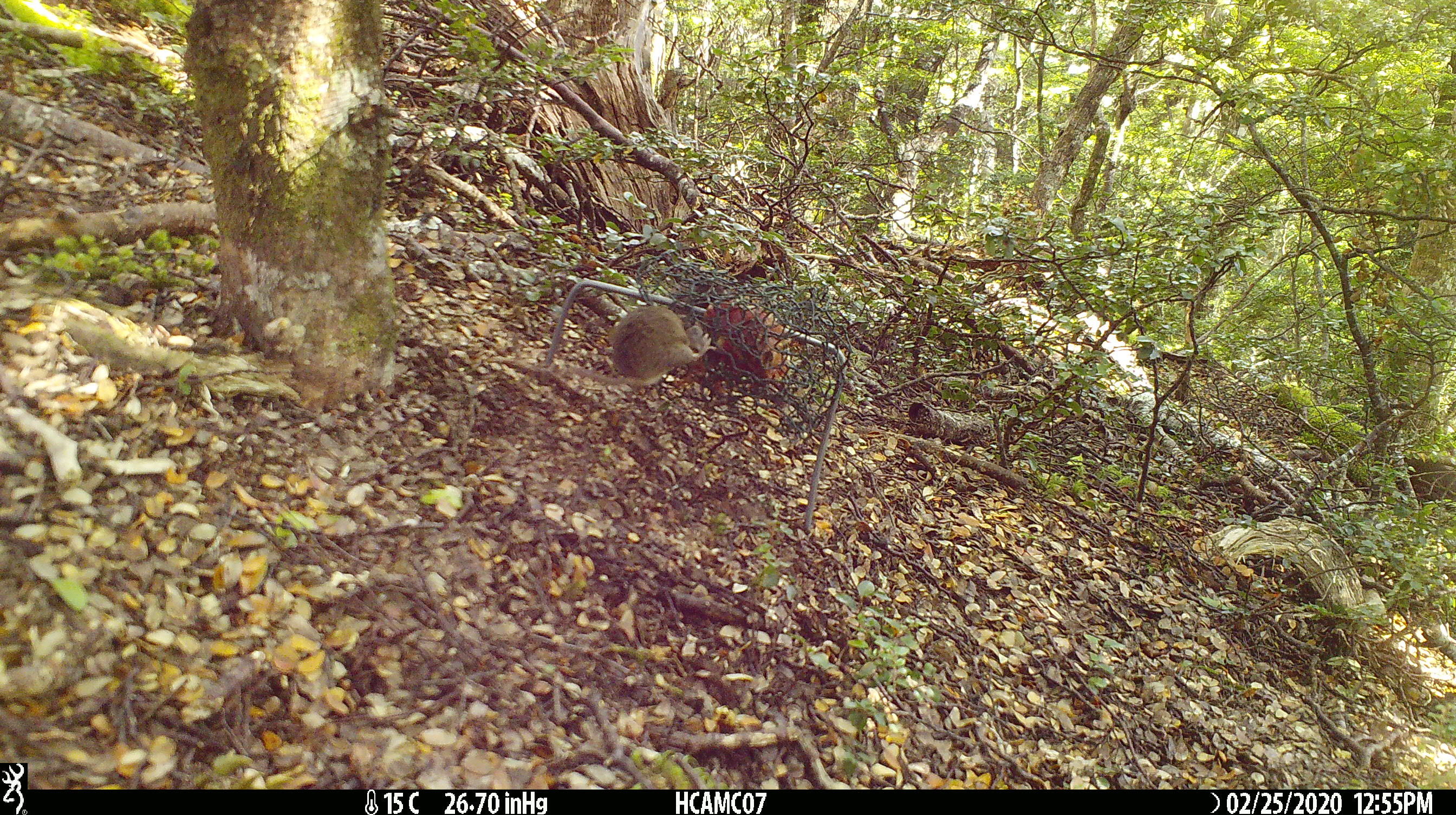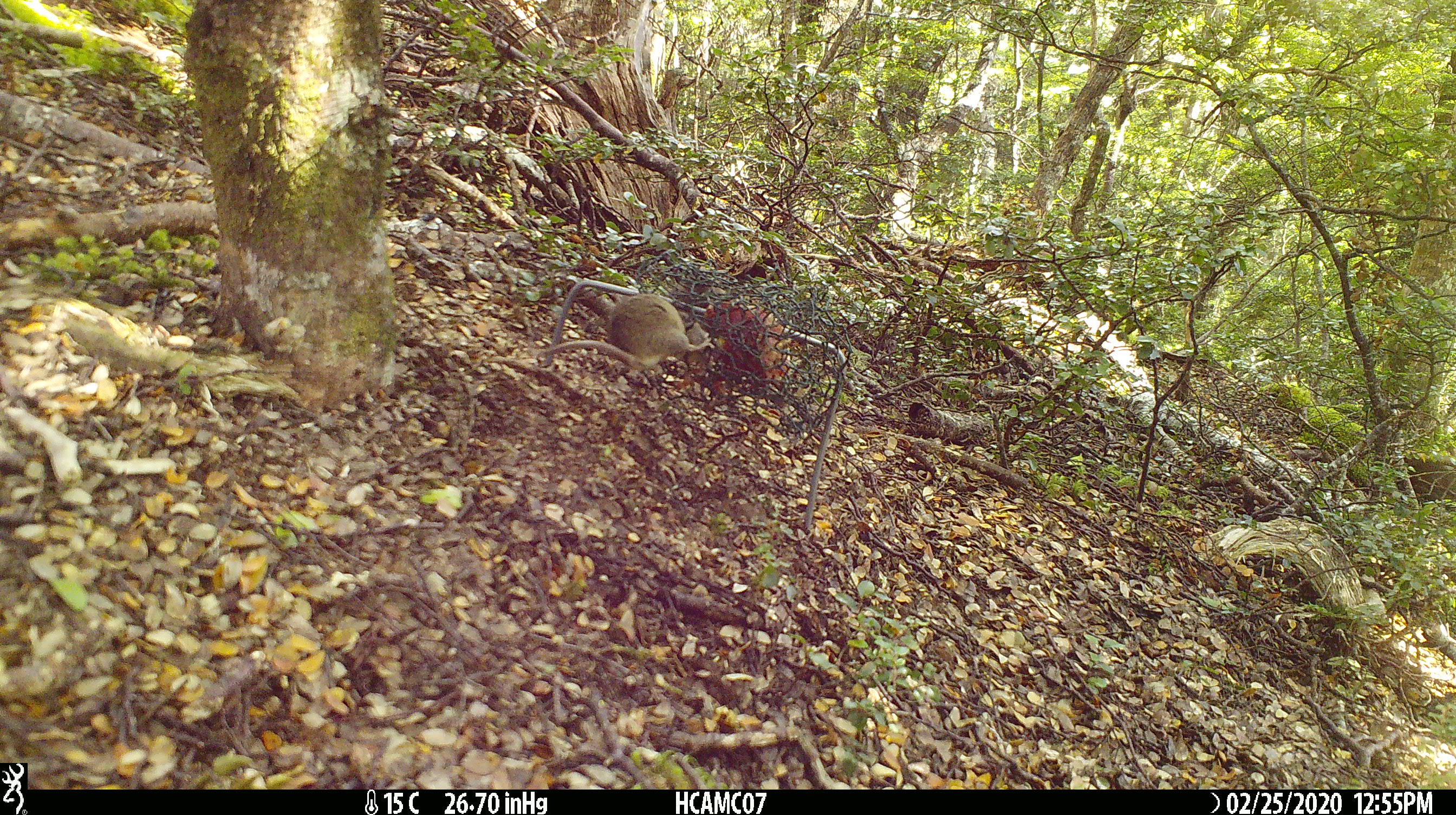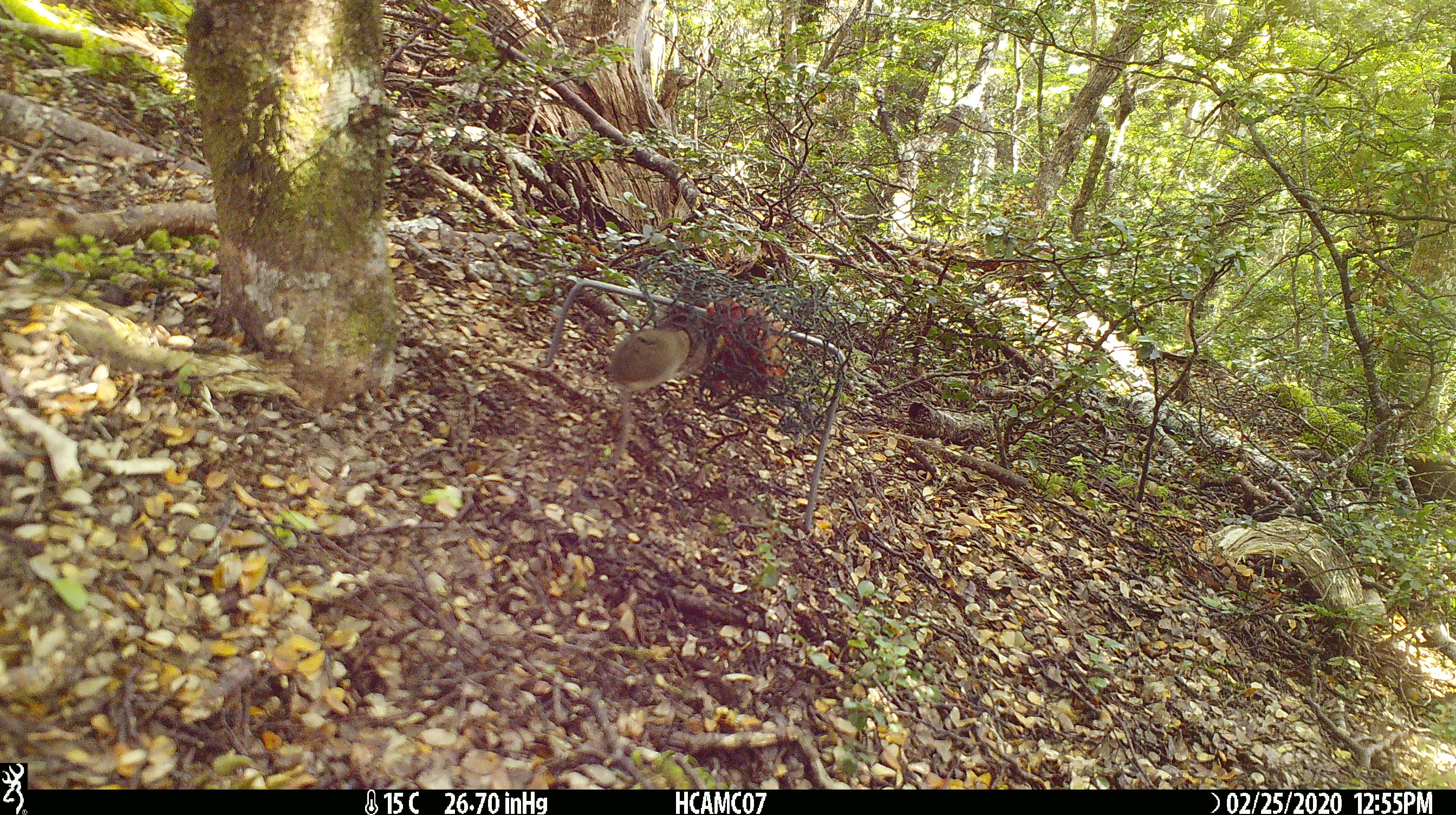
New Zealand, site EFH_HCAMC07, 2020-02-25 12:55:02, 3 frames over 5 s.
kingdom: Animalia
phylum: Chordata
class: Mammalia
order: Rodentia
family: Muridae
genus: Mus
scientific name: Mus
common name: mouse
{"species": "mouse (Mus)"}